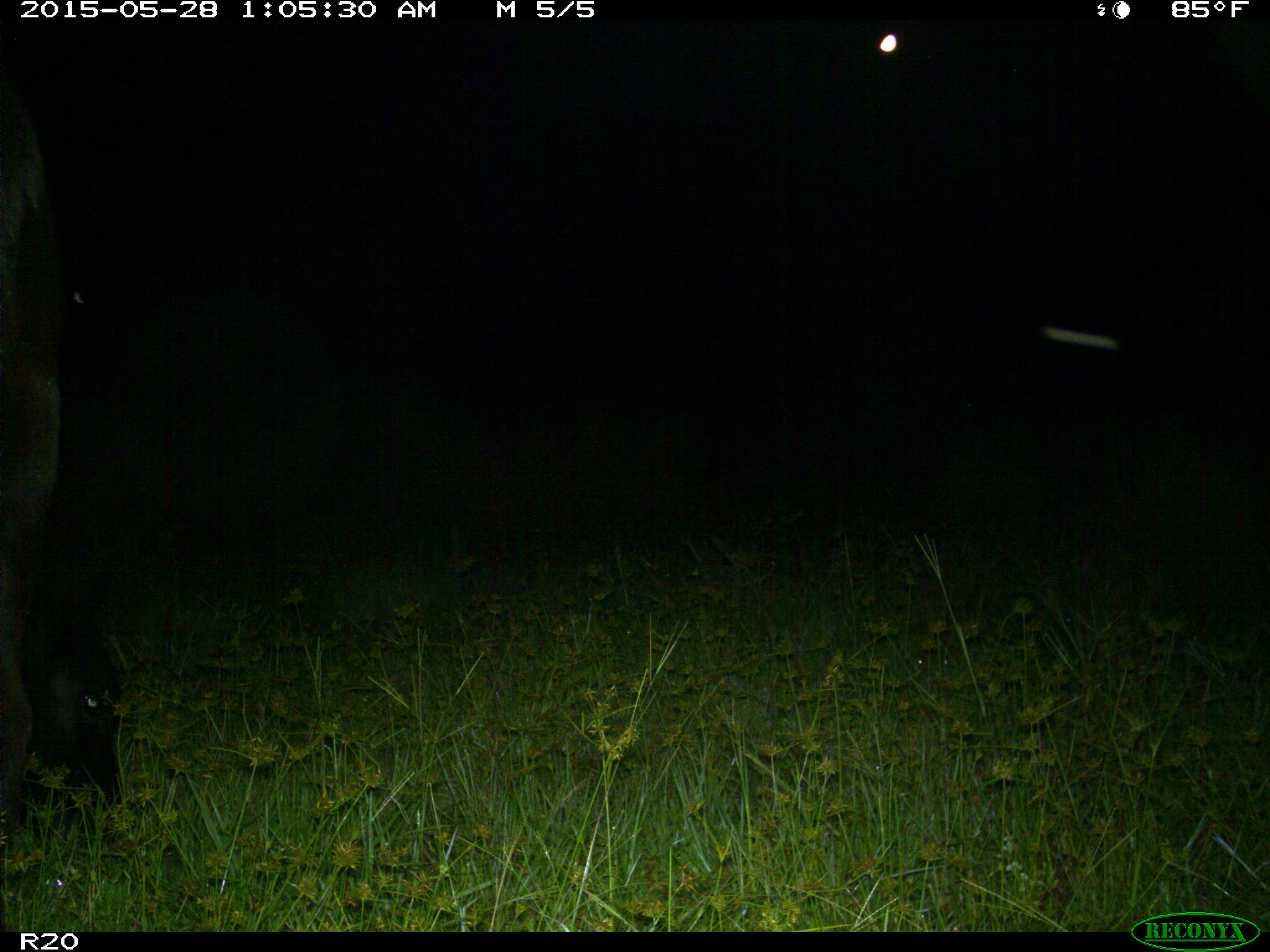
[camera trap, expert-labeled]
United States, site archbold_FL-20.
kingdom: Animalia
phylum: Chordata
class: Mammalia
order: Artiodactyla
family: Bovidae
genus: Bos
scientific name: Bos taurus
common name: domestic cow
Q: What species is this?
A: Bos taurus (domestic cow).